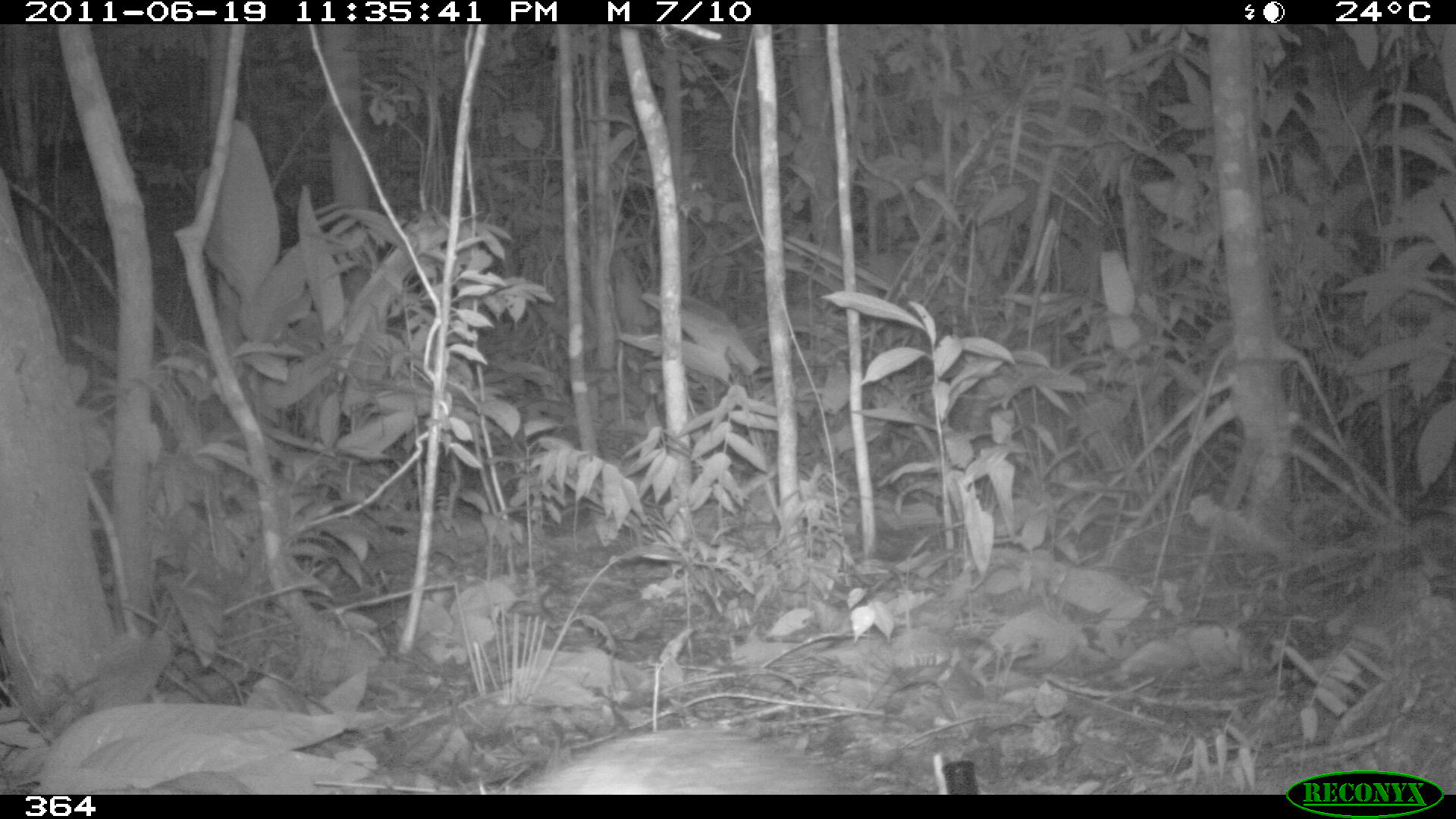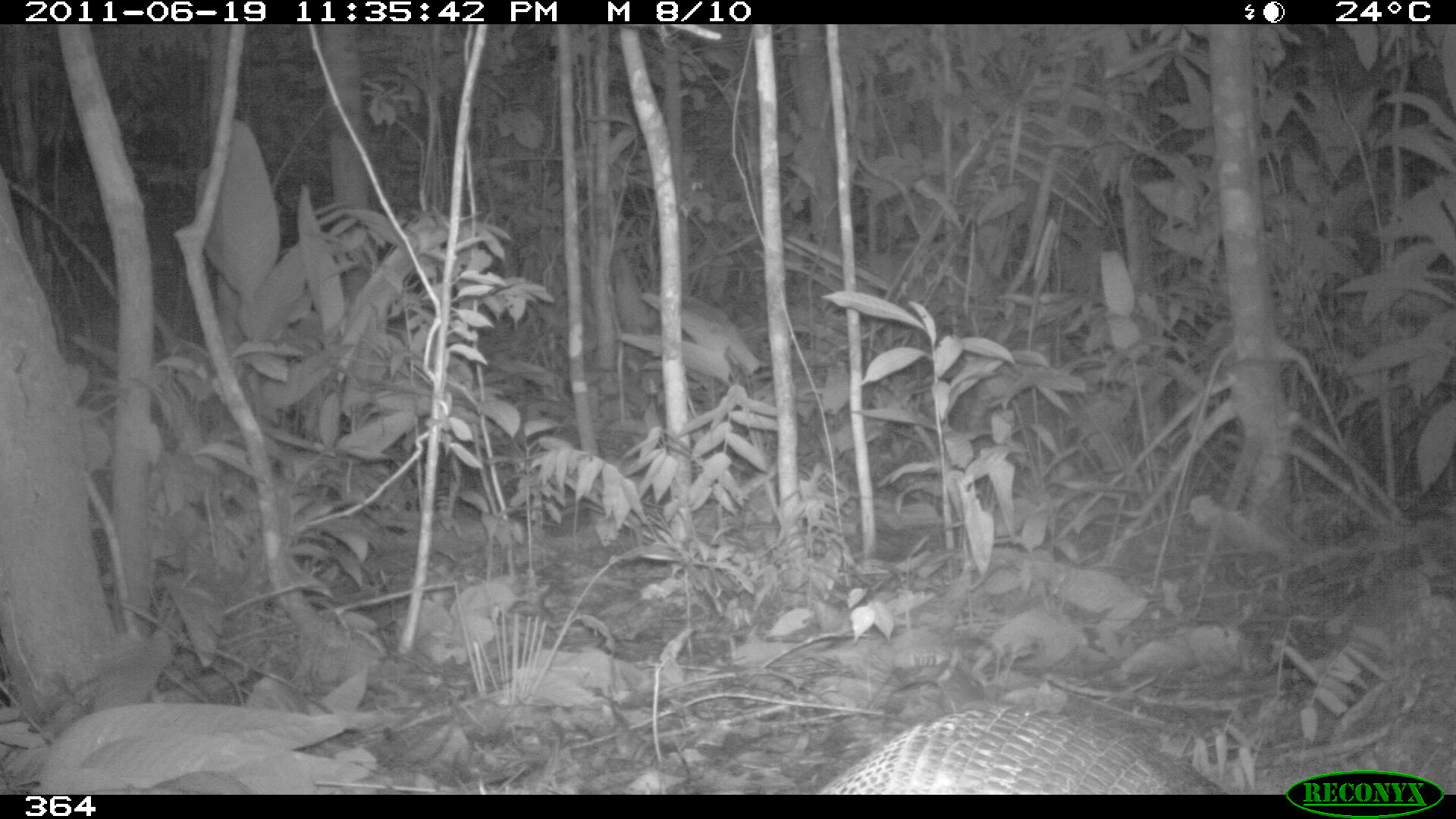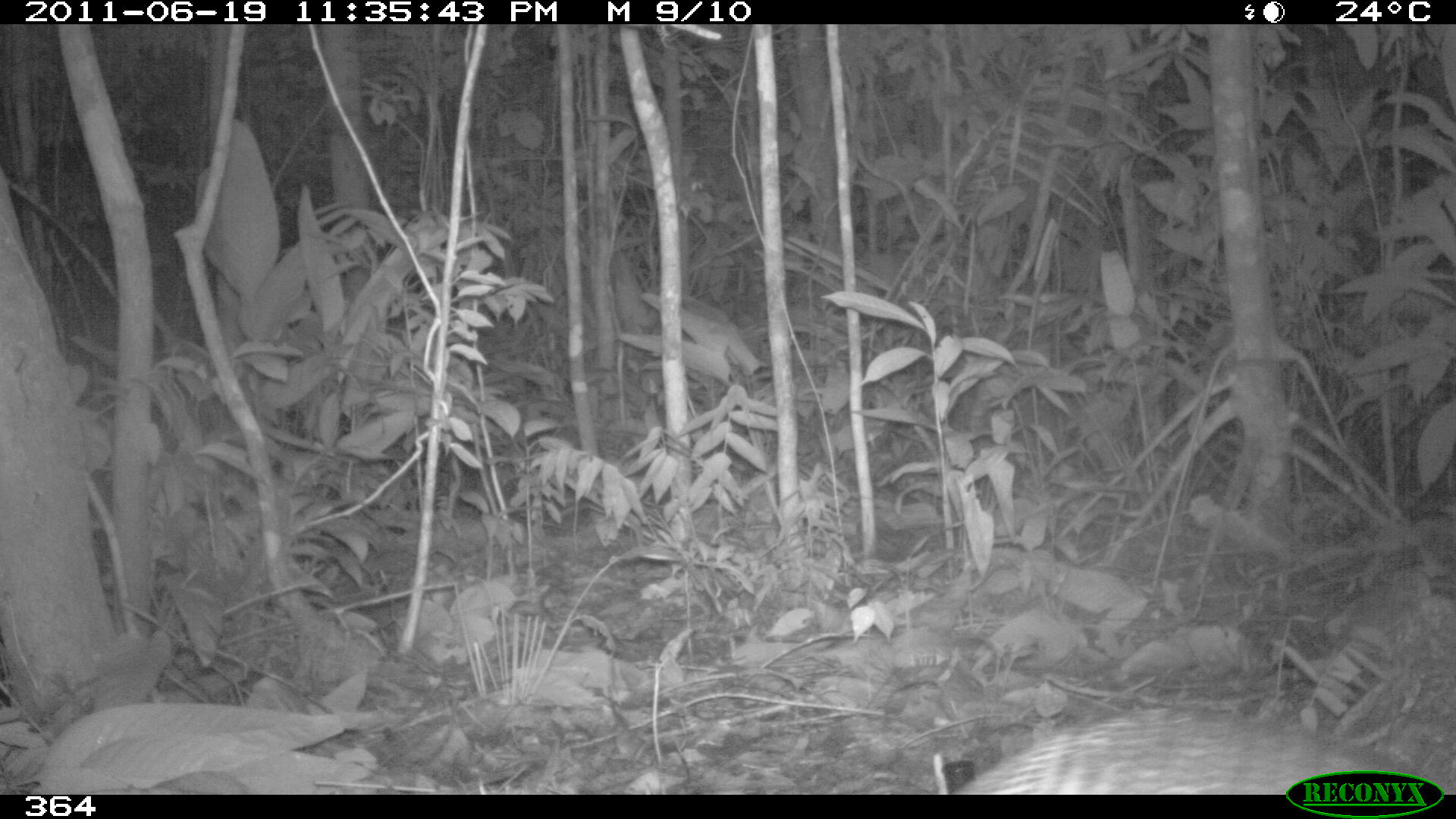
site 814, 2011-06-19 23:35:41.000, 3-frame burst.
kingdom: Animalia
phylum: Chordata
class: Mammalia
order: Cingulata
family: Dasypodidae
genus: Dasypus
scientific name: Dasypus novemcinctus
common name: nine-banded armadillo